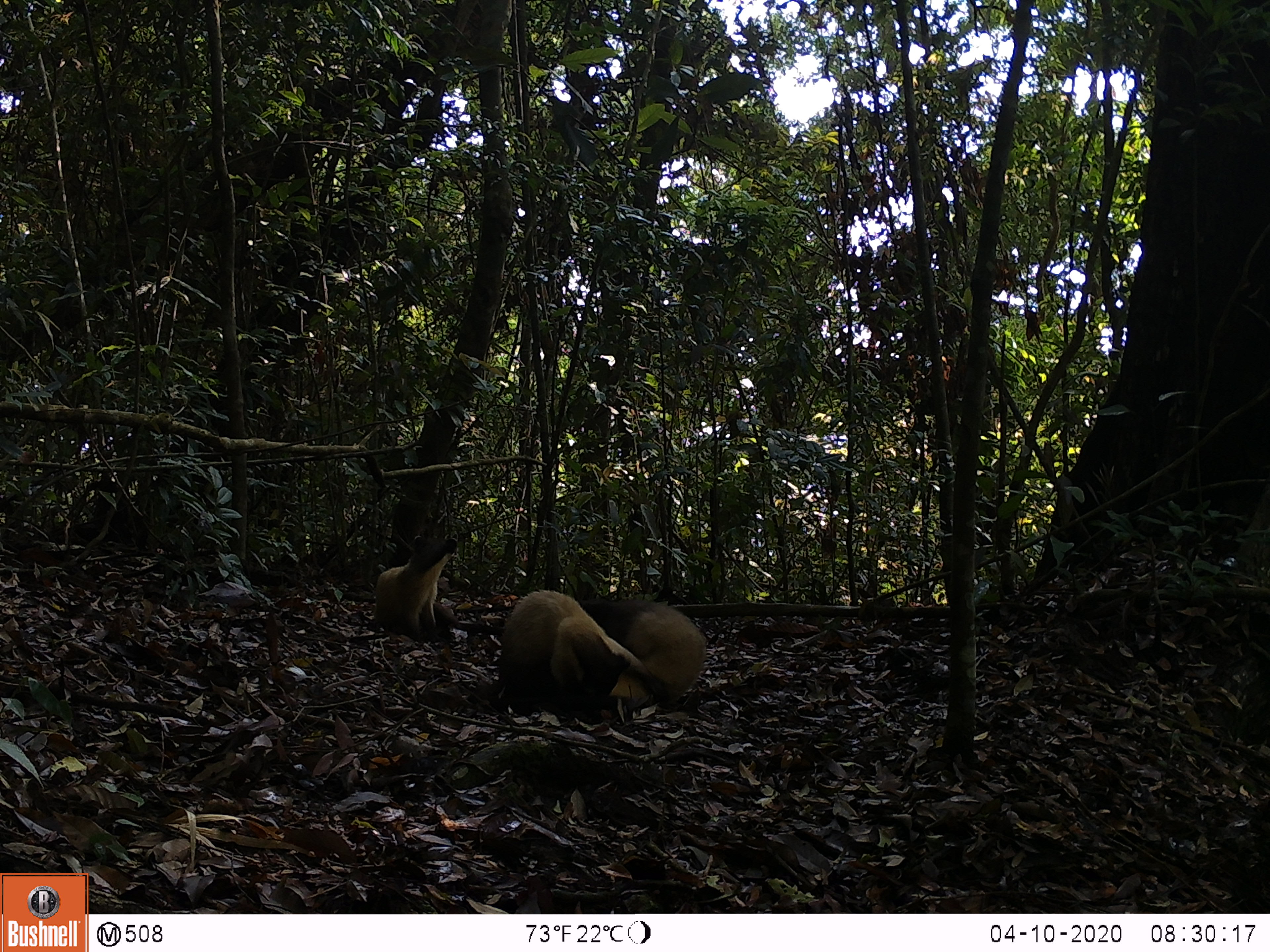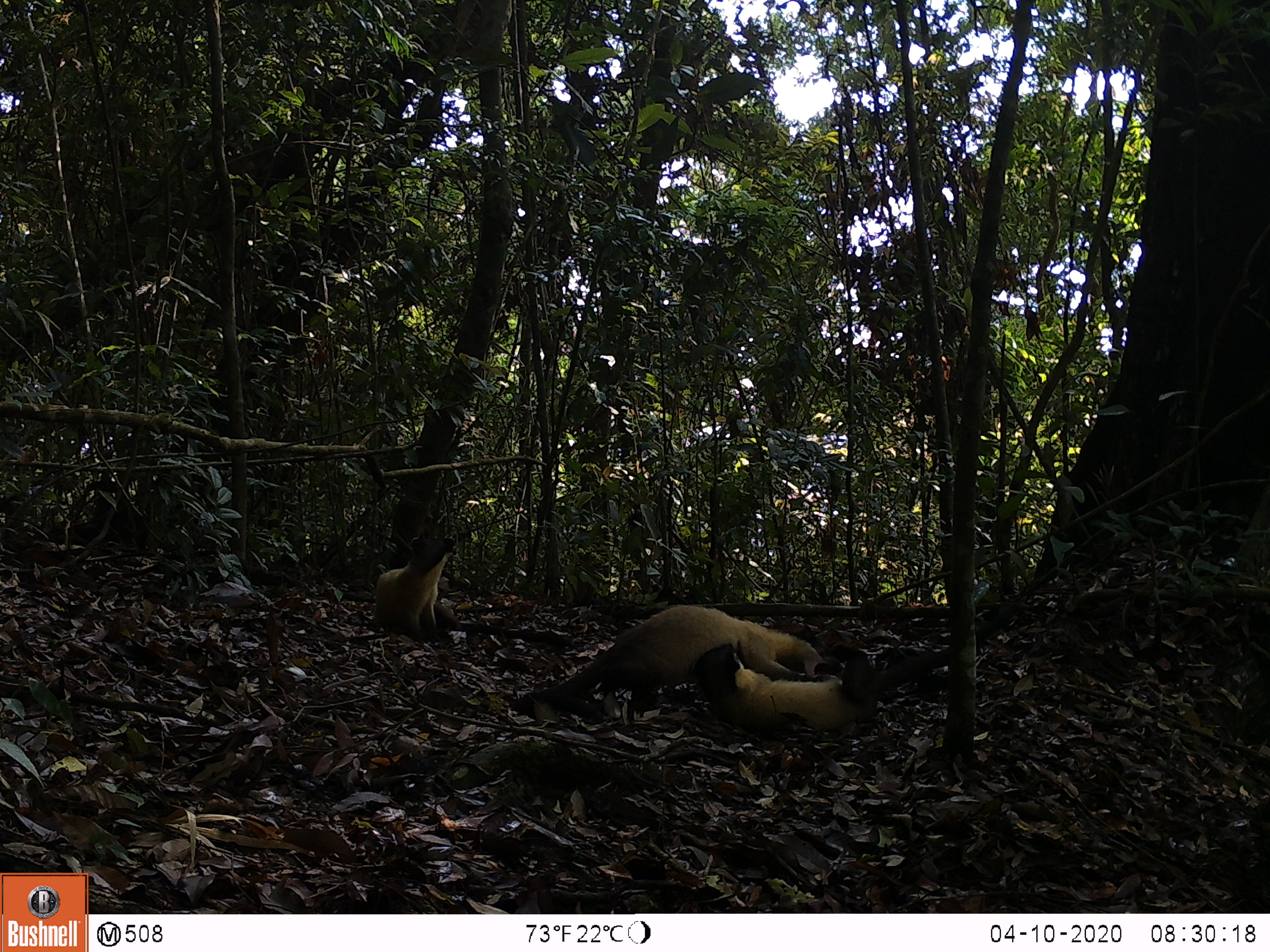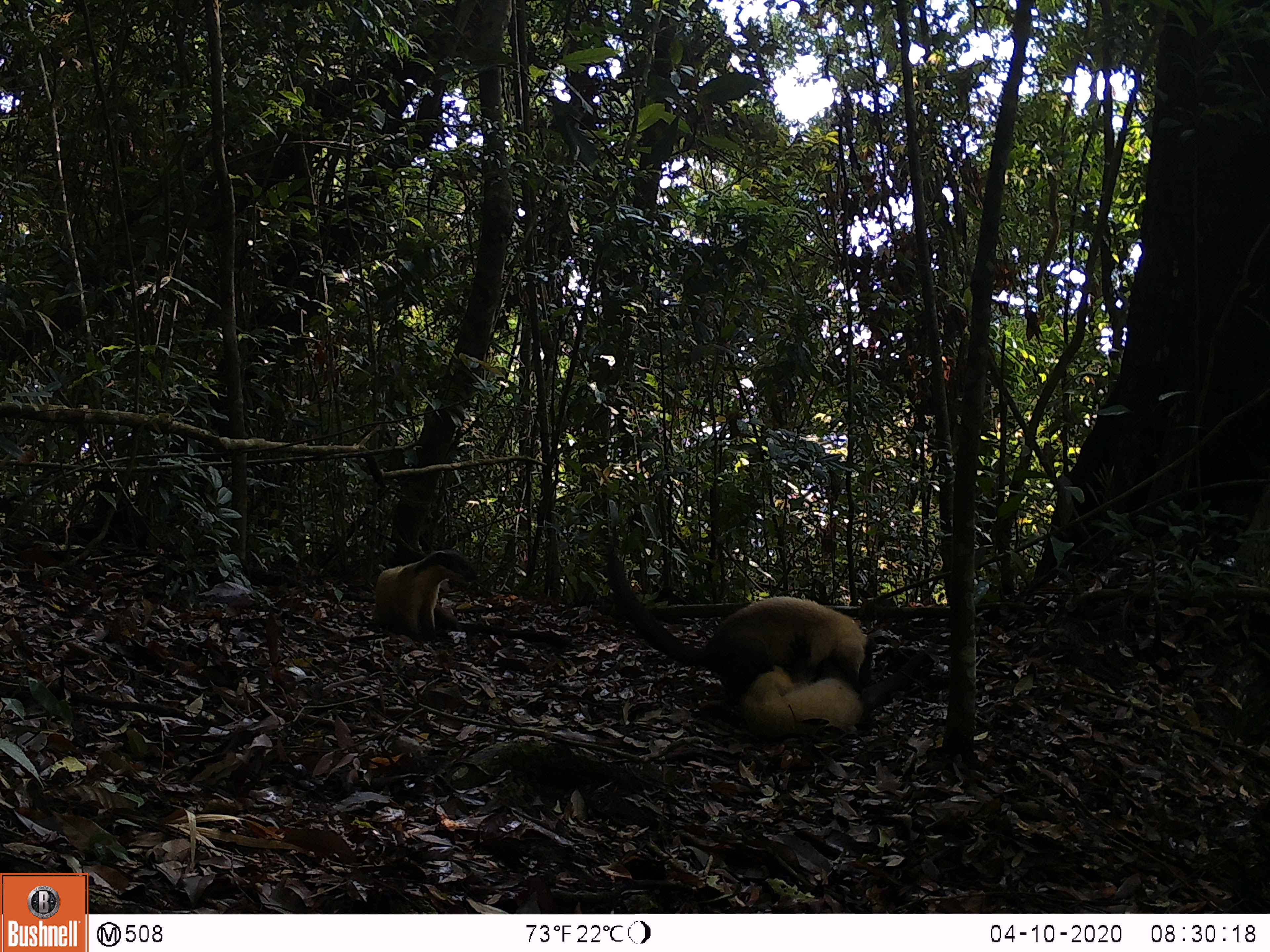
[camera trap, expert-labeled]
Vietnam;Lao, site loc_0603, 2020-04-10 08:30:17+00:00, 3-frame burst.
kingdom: Animalia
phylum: Chordata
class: Mammalia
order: Carnivora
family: Mustelidae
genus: Martes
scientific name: Martes flavigula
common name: yellow-throated marten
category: yellow throated marten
Yellow throated marten (yellow-throated marten) (Martes flavigula). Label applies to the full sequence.